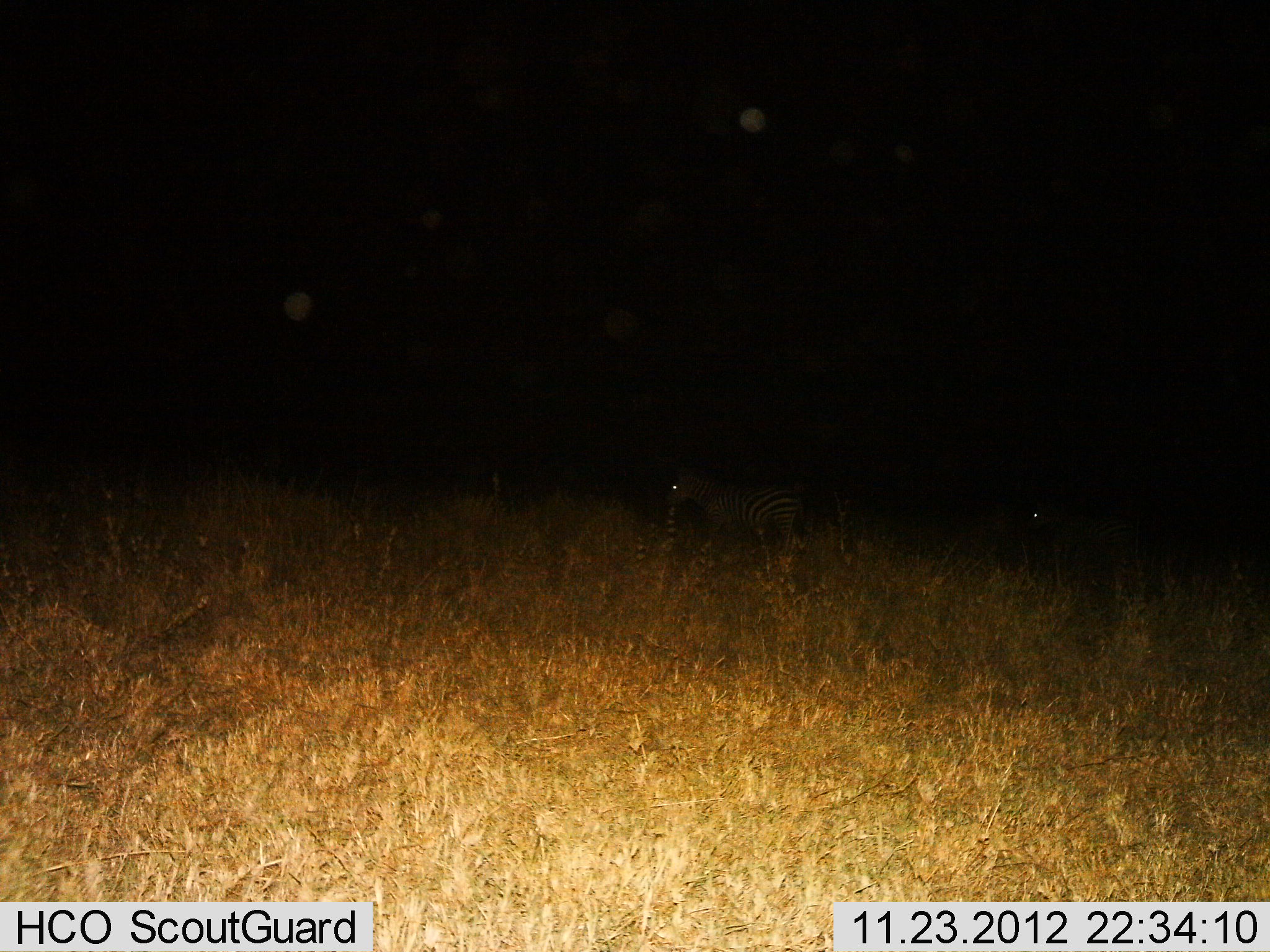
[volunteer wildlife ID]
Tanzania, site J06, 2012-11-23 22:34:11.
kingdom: Animalia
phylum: Chordata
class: Mammalia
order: Perissodactyla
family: Equidae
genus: Equus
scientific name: Equus quagga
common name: plains zebra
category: zebra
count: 2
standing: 71%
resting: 0%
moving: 35%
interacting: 0%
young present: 6%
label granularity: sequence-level